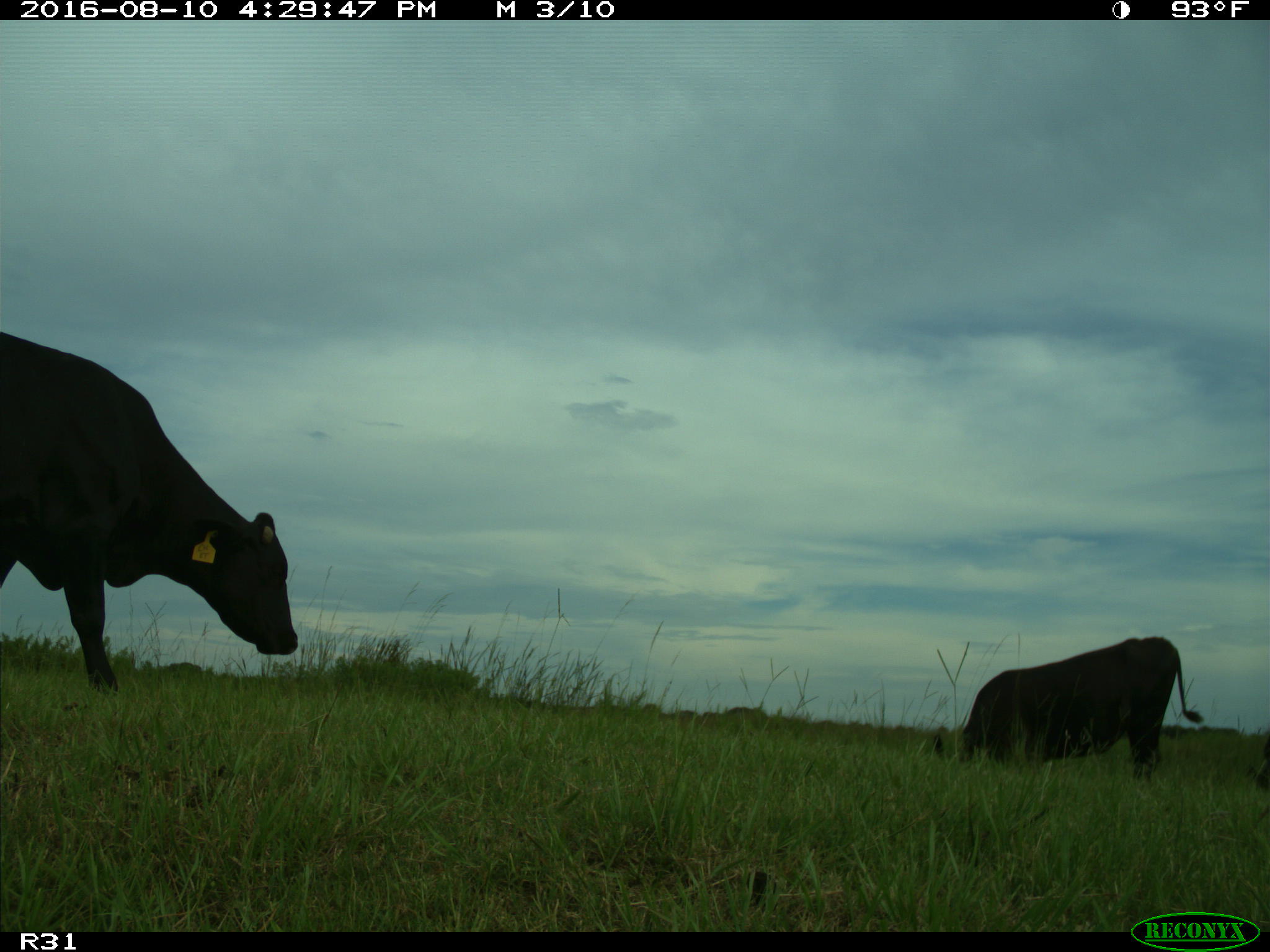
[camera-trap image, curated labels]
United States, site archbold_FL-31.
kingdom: Animalia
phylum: Chordata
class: Mammalia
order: Artiodactyla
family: Bovidae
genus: Bos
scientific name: Bos taurus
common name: domestic cow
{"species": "Bos taurus (domestic cow)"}